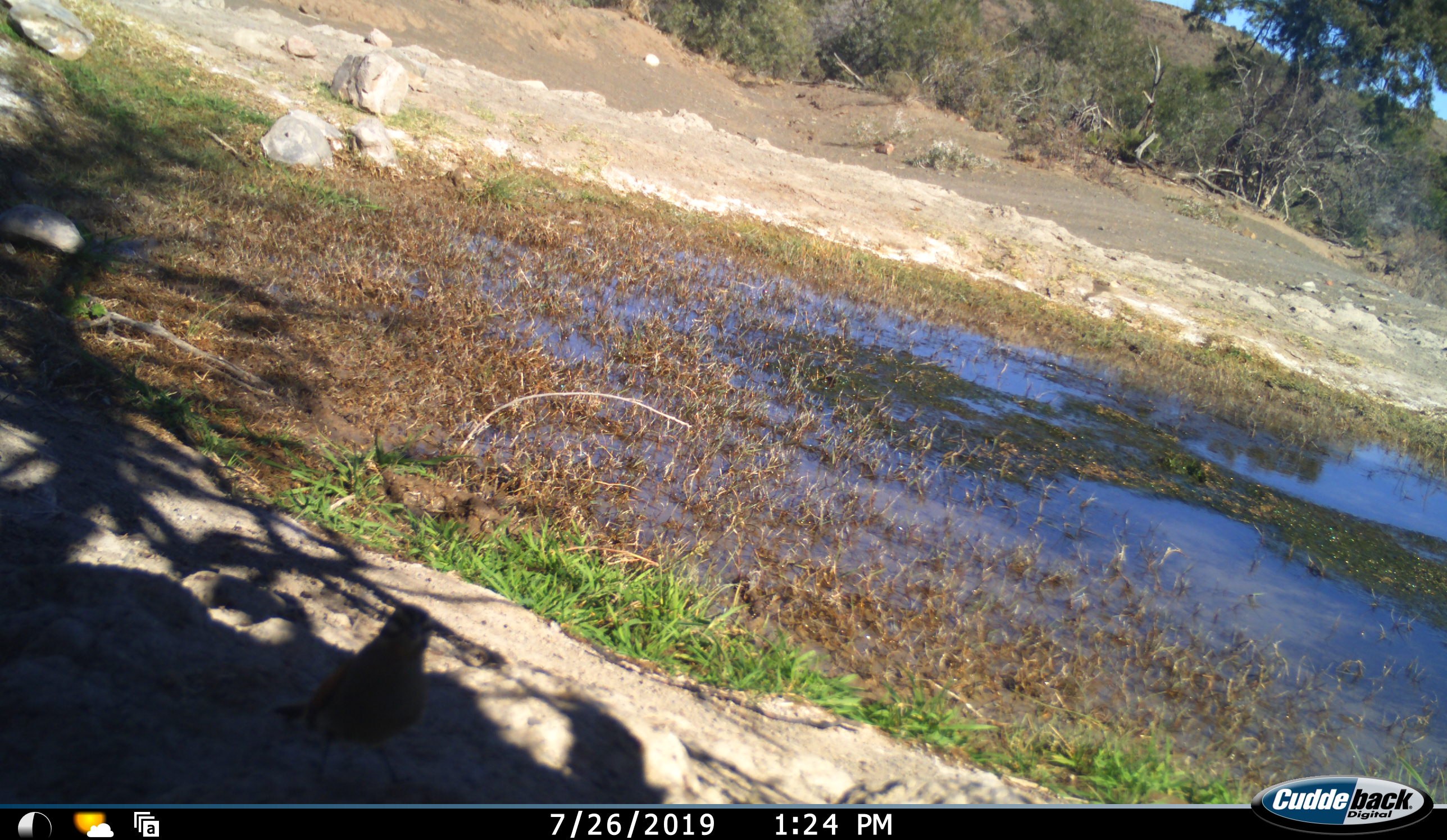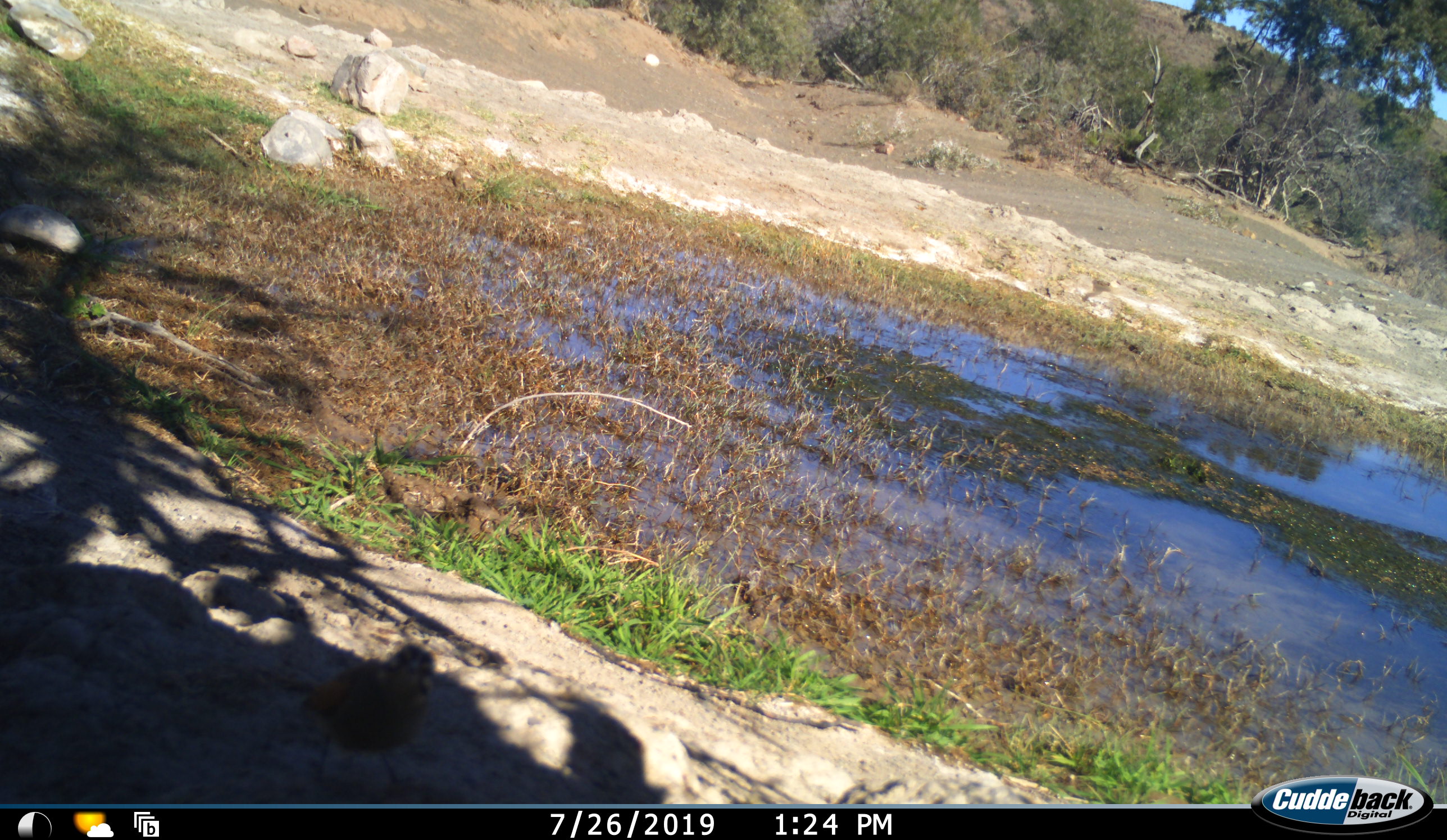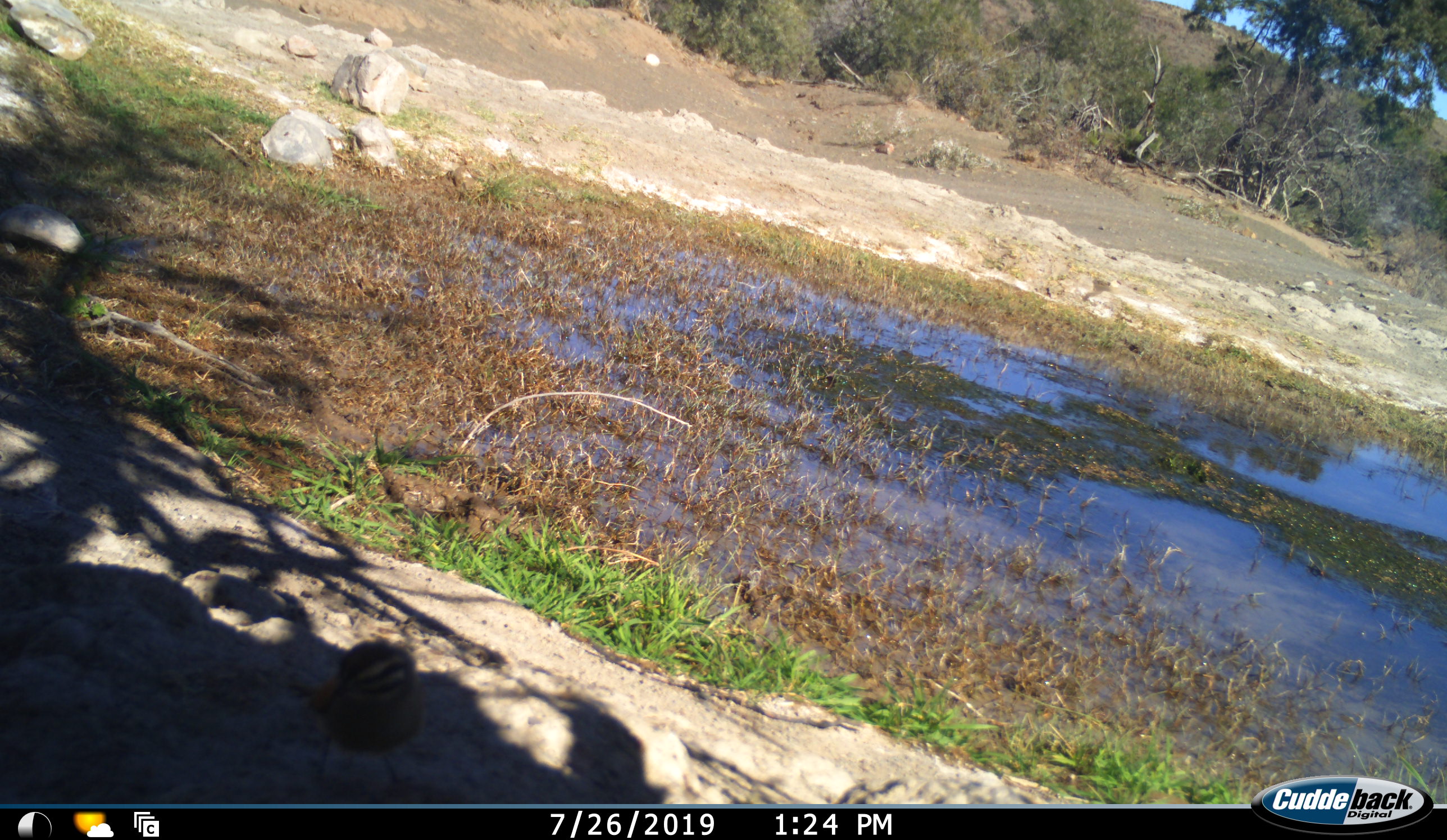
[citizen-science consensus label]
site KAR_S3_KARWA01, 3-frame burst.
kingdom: Animalia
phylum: Chordata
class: Aves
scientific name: Aves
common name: bird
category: birdother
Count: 1.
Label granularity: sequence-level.